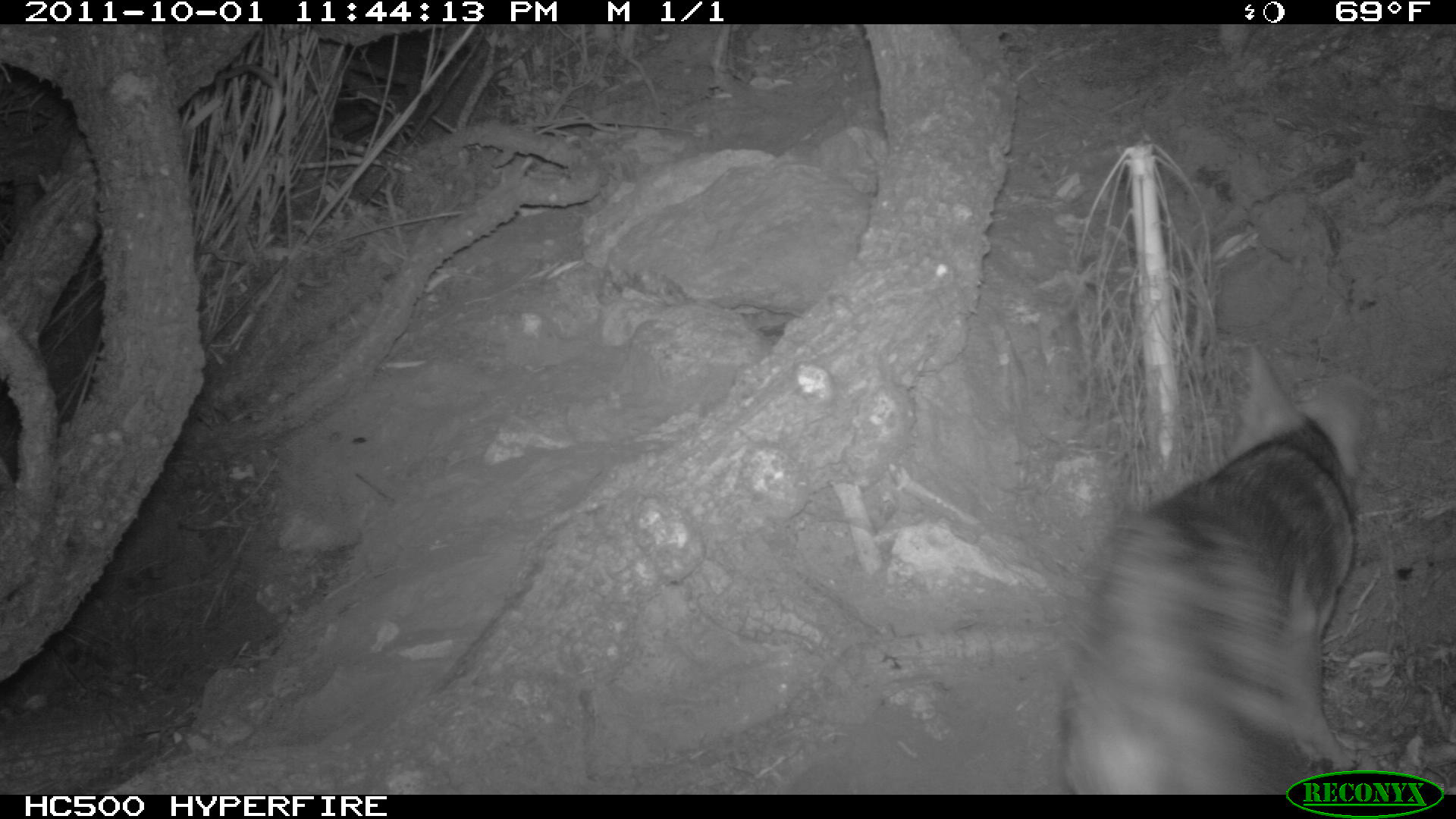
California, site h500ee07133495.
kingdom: Animalia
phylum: Chordata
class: Mammalia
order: Carnivora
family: Canidae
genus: Urocyon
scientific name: Urocyon littoralis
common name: island fox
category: fox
Fox (island fox) (Urocyon littoralis).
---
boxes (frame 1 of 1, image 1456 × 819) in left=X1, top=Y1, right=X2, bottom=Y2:
fox: left=1059, top=340, right=1365, bottom=792